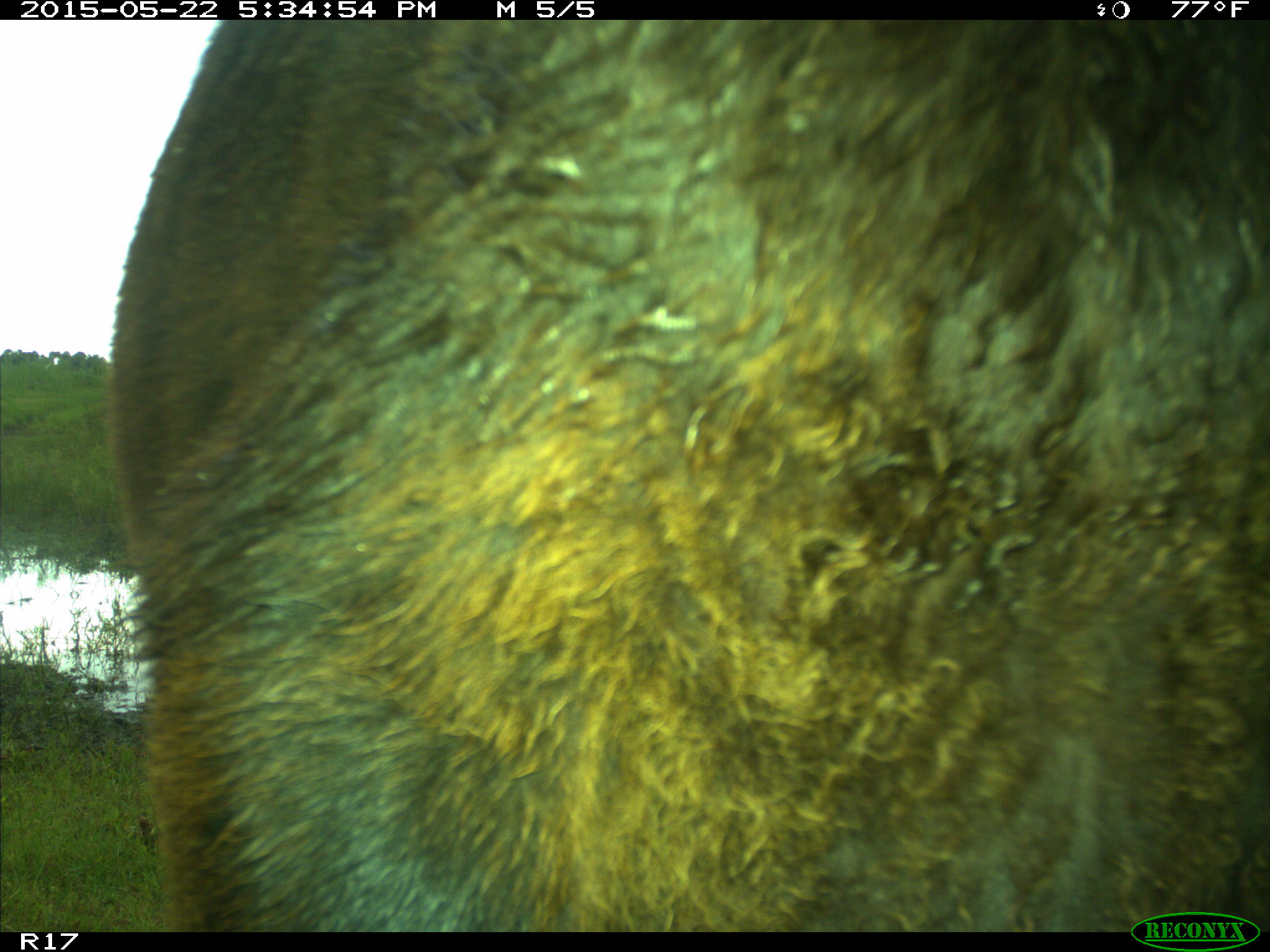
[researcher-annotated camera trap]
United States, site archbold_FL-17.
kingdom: Animalia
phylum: Chordata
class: Mammalia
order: Artiodactyla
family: Bovidae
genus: Bos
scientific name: Bos taurus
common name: domestic cow